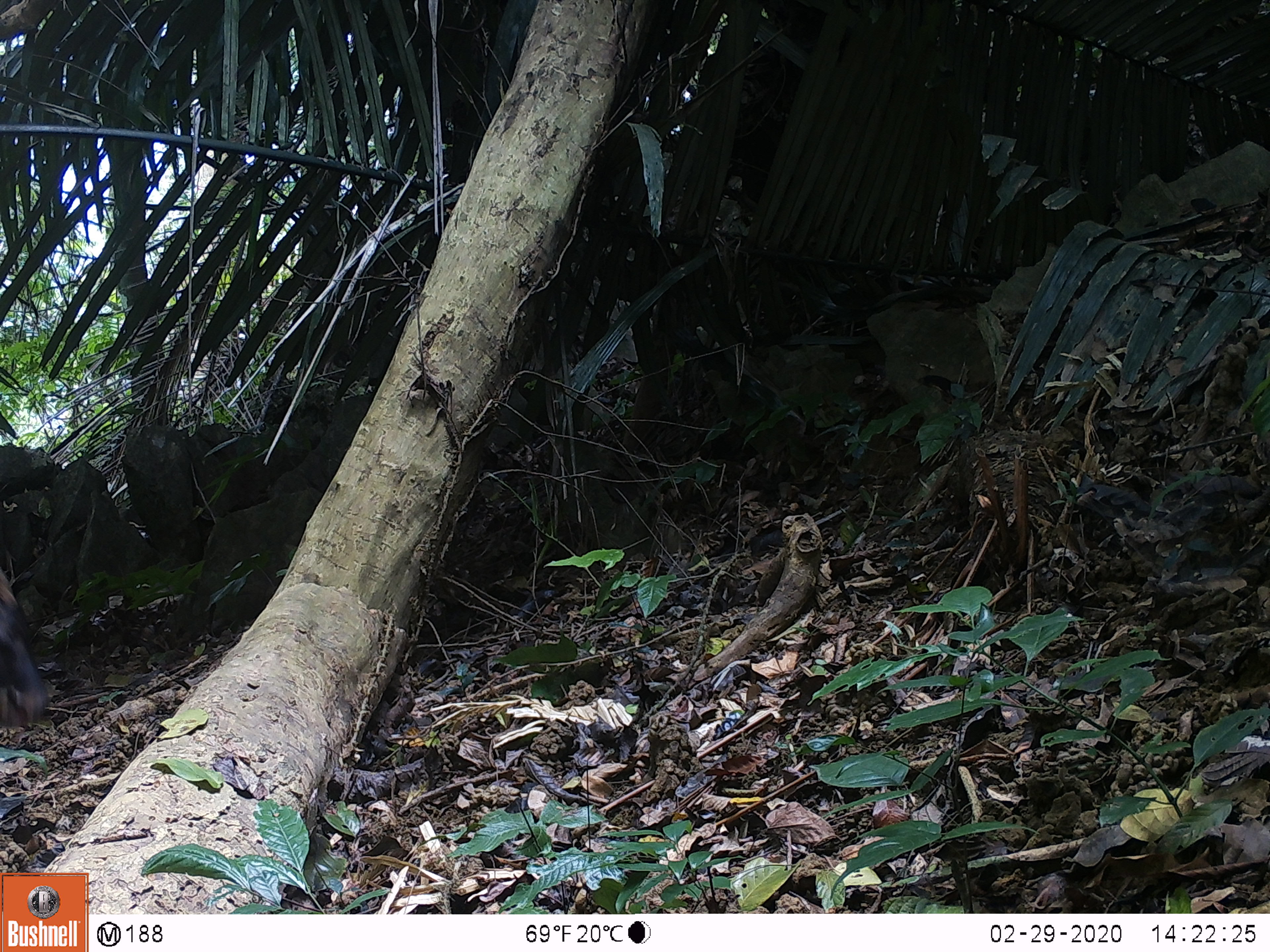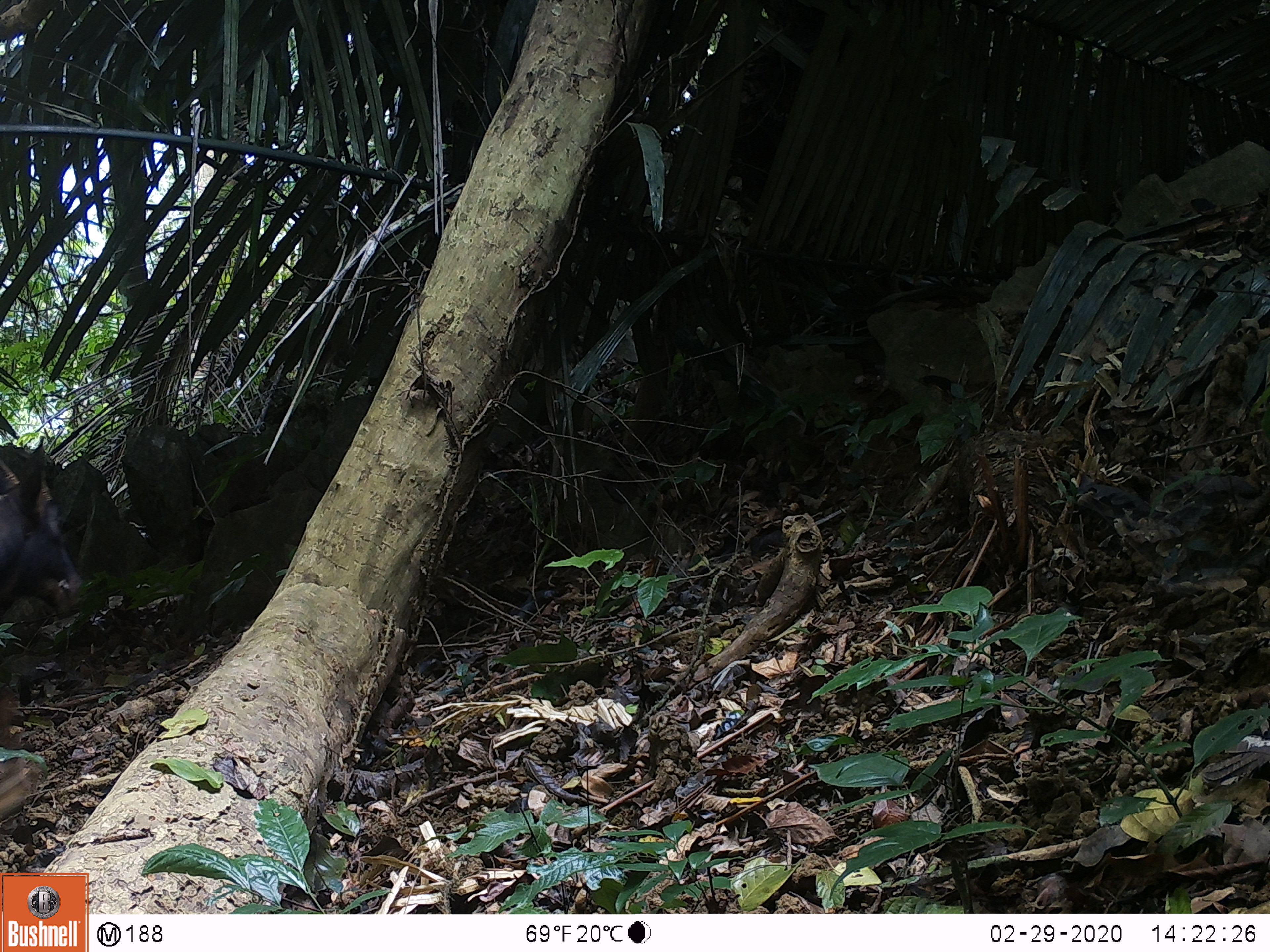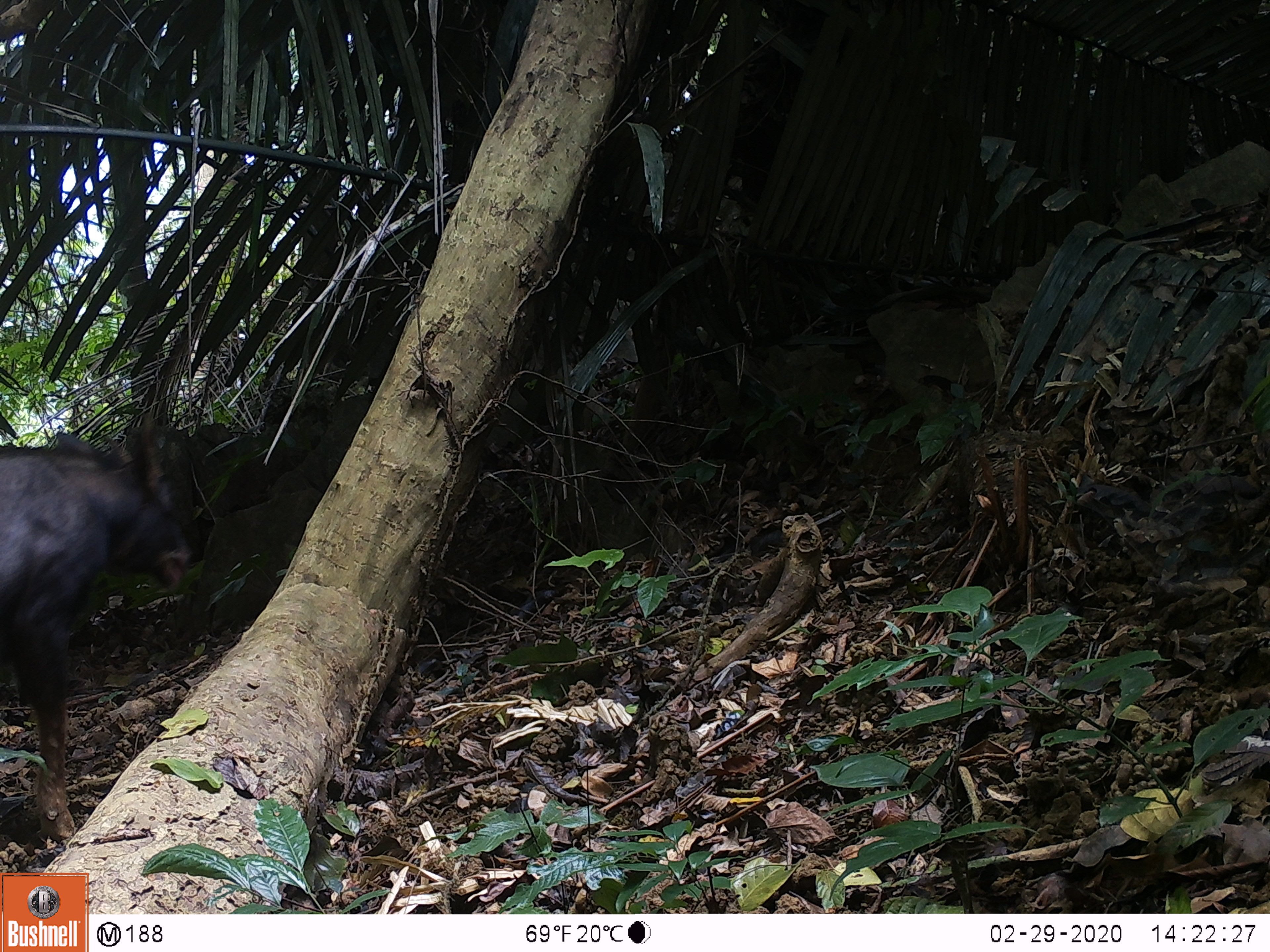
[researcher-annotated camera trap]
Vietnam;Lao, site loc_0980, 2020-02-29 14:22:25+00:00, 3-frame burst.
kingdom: Animalia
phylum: Chordata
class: Mammalia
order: Artiodactyla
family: Bovidae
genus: Capricornis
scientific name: Capricornis sumatraensis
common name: chinese serow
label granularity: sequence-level